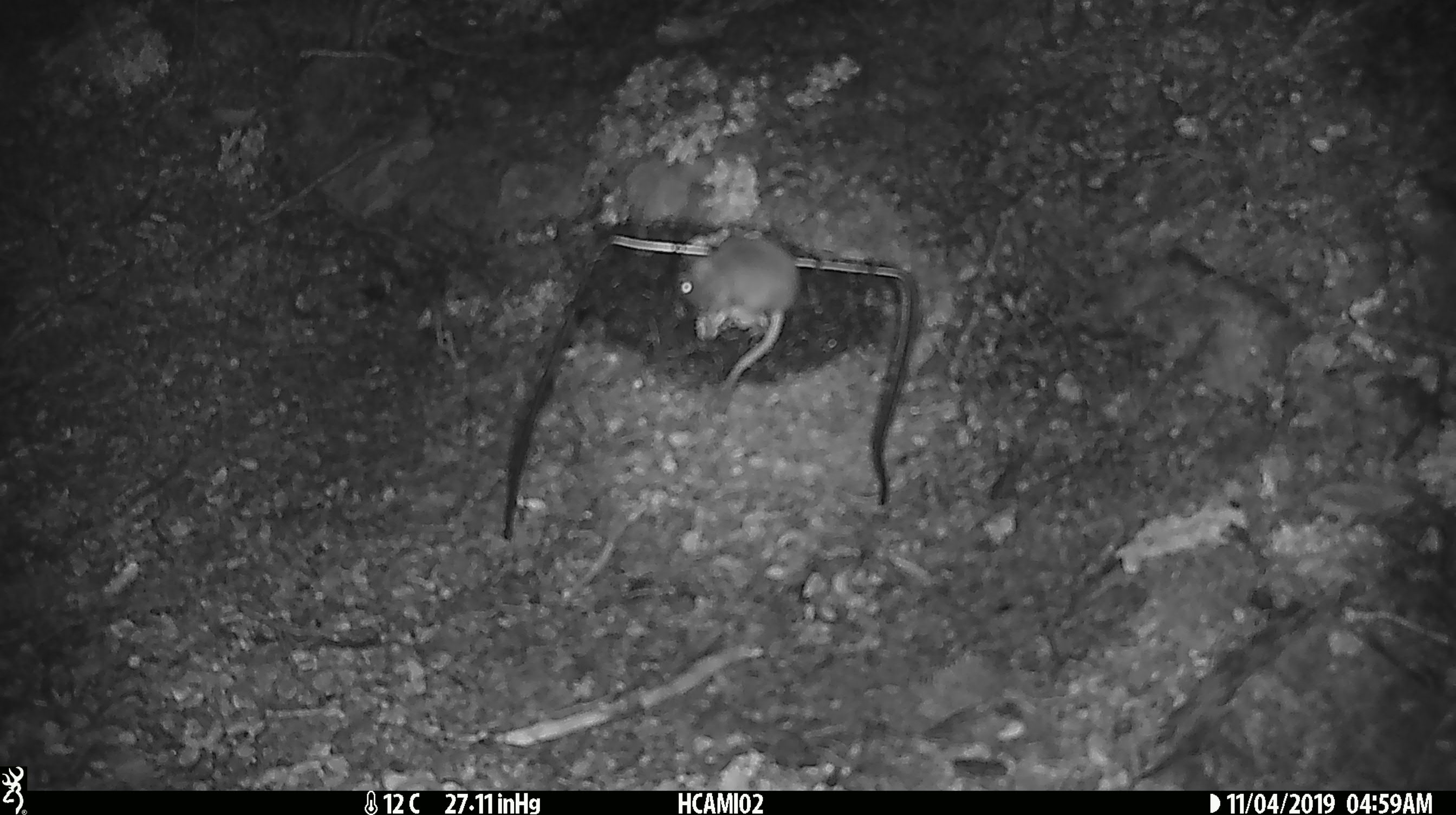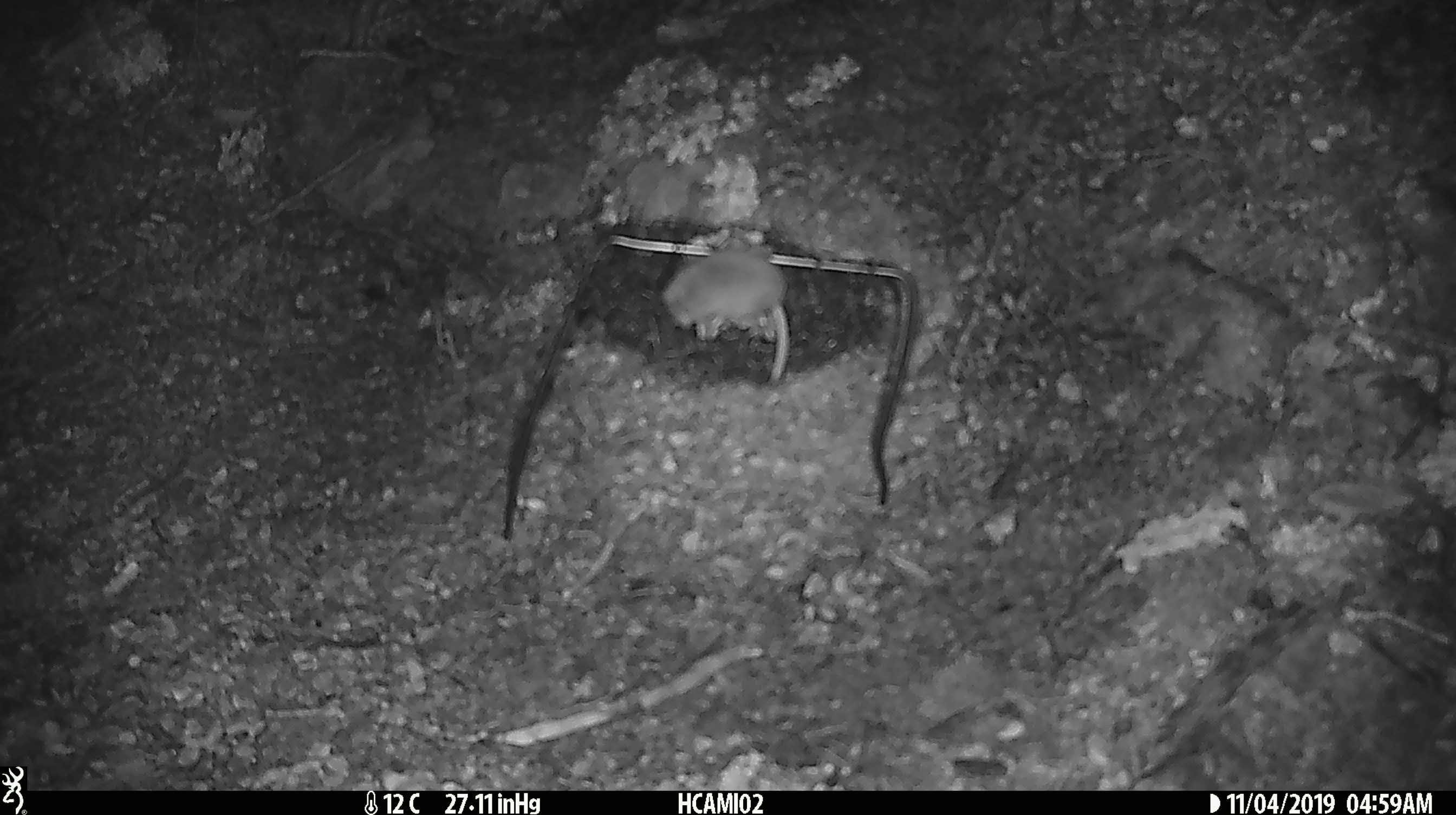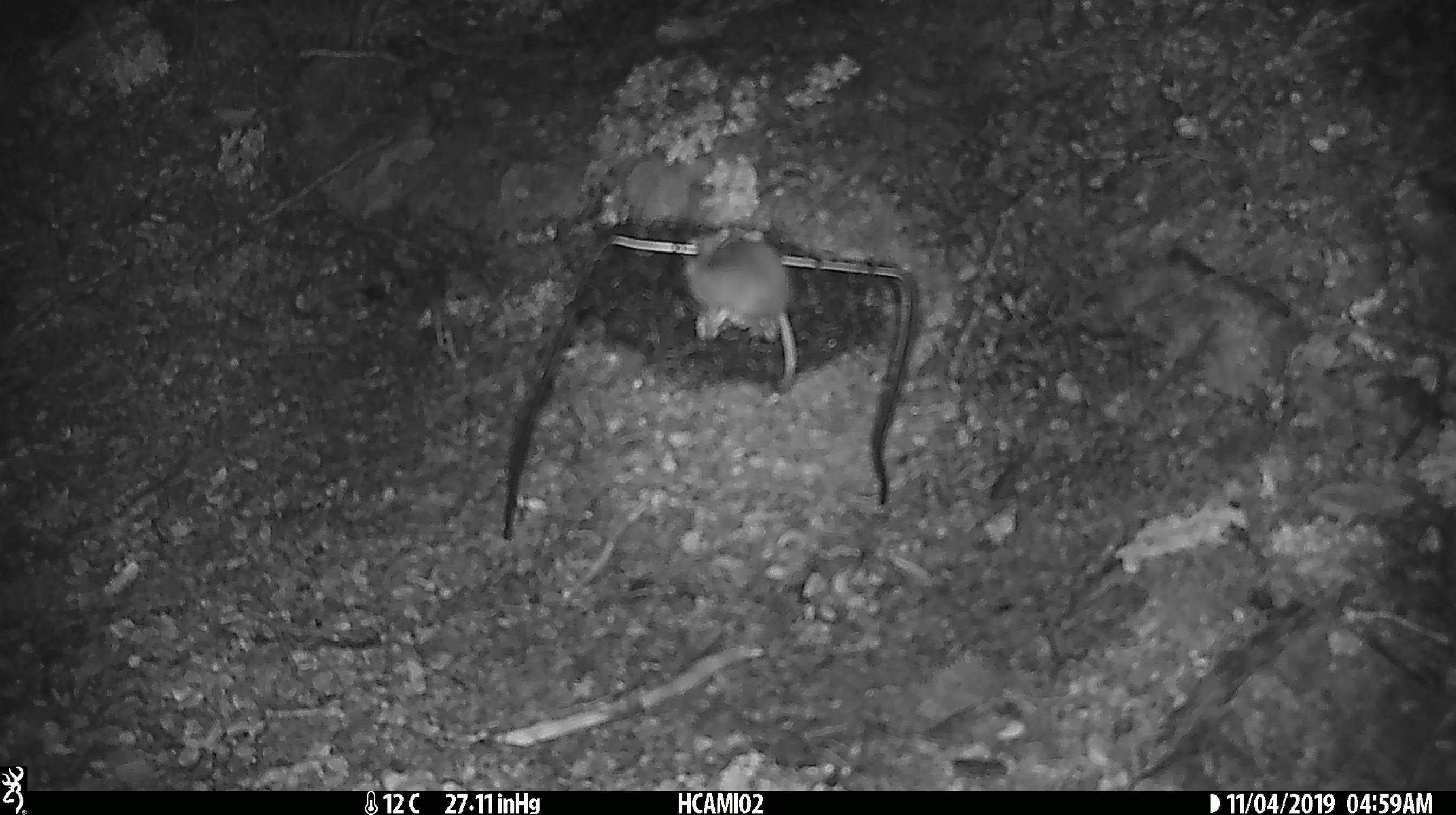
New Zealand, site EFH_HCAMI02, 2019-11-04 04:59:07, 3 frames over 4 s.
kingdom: Animalia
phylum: Chordata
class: Mammalia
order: Rodentia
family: Muridae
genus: Mus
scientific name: Mus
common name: mouse